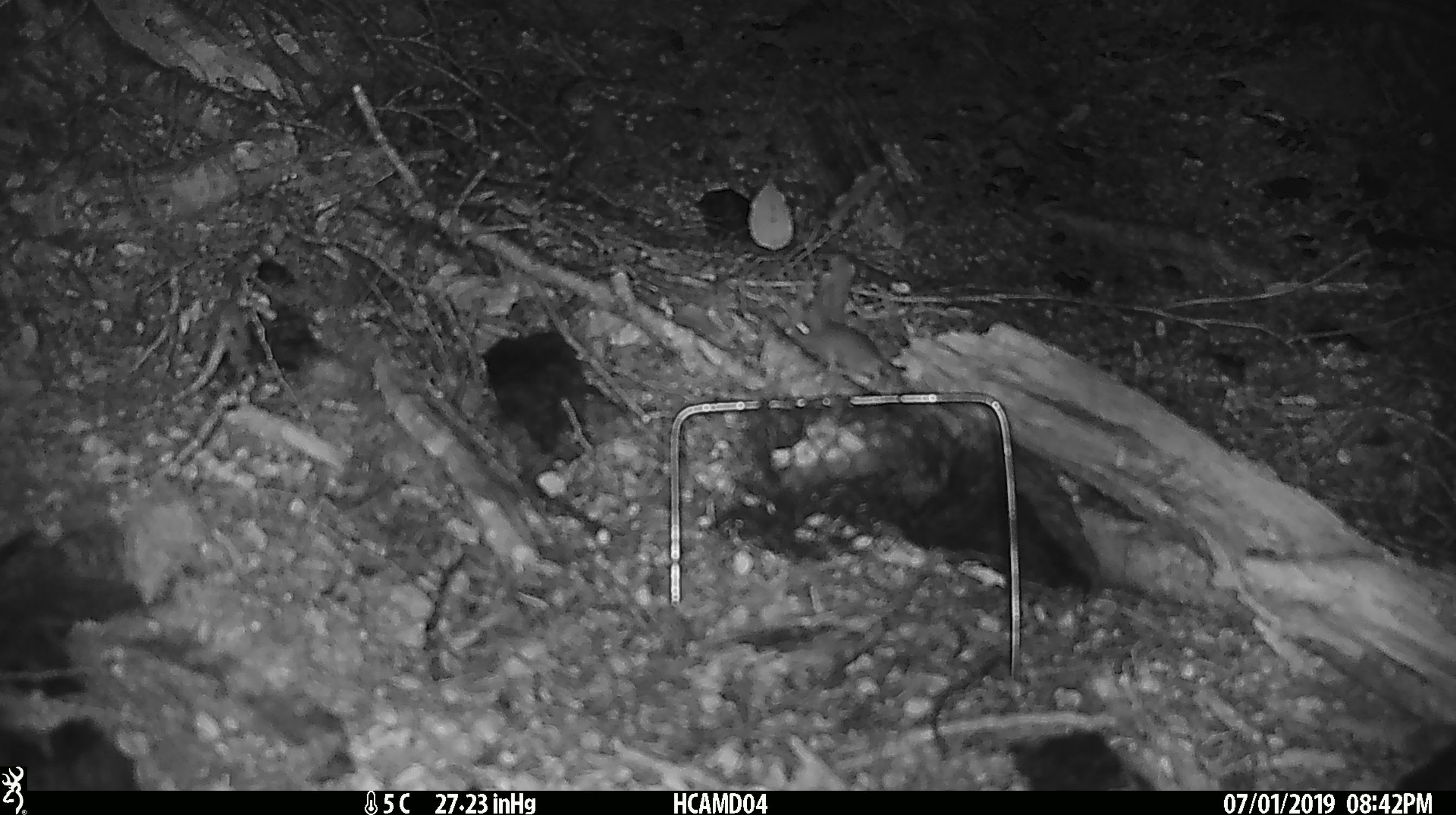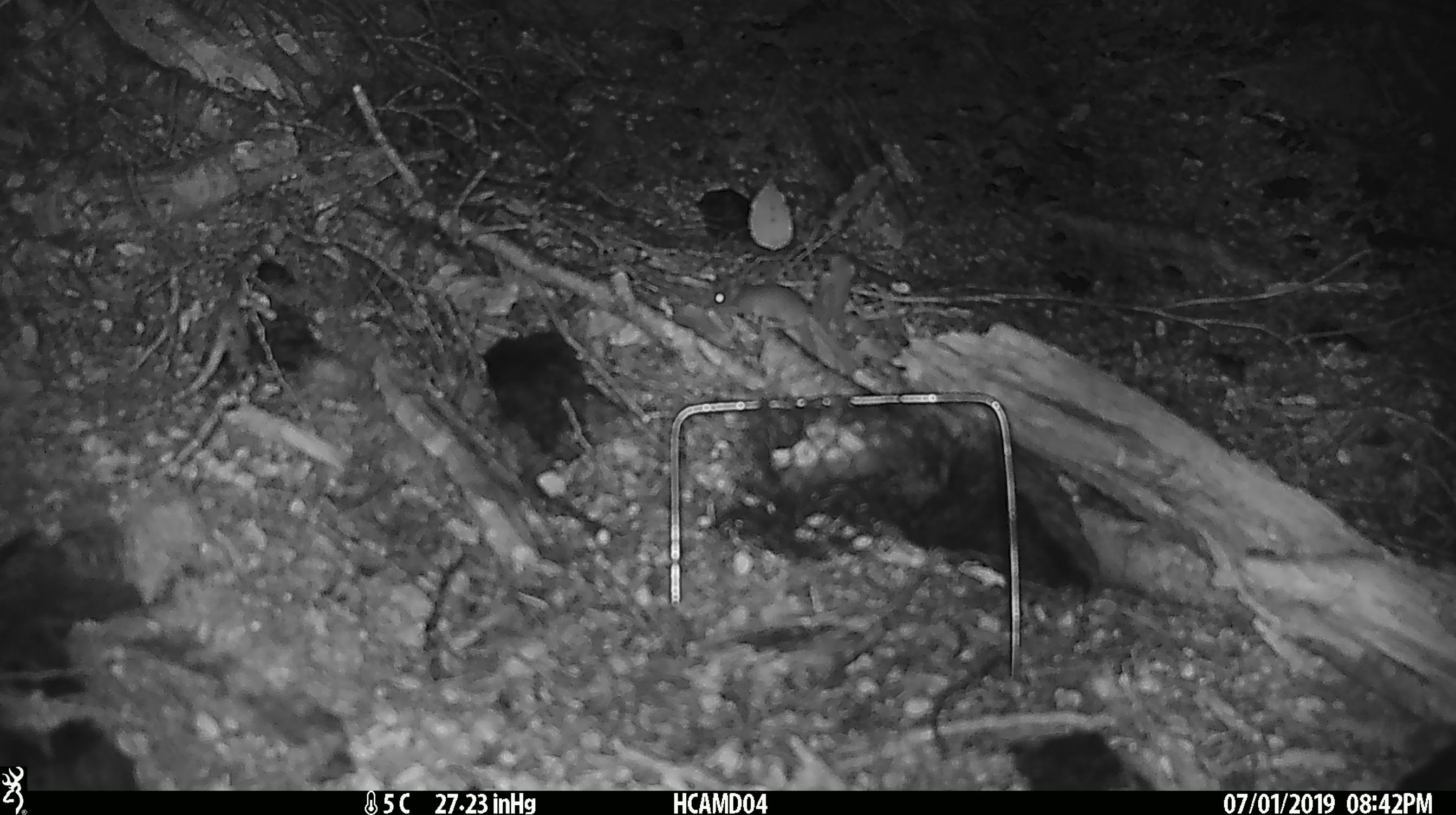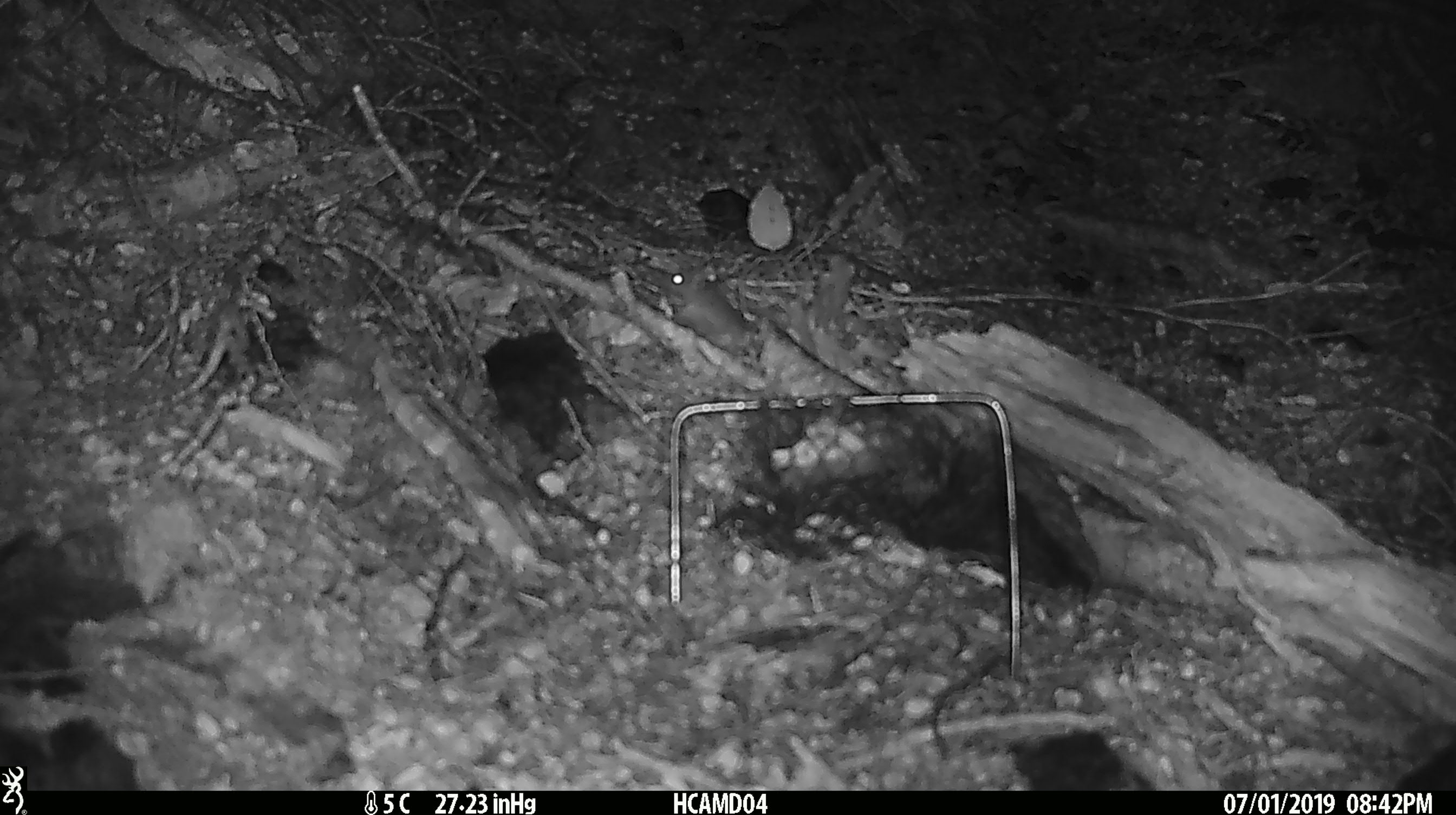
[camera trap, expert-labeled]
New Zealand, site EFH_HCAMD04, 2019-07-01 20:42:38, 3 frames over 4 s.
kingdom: Animalia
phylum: Chordata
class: Mammalia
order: Rodentia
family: Muridae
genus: Mus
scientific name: Mus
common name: mouse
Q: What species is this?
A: Mouse (Mus).